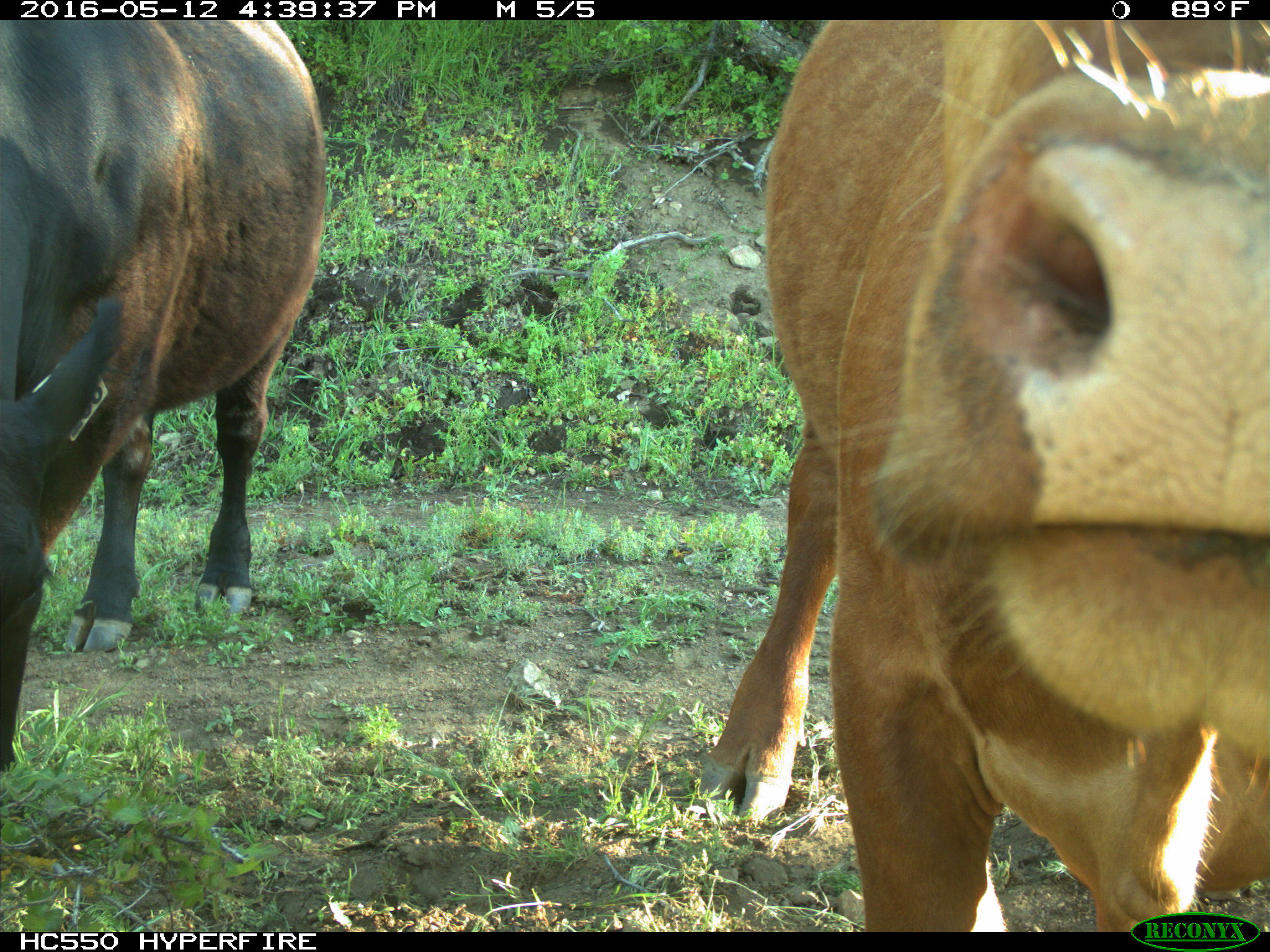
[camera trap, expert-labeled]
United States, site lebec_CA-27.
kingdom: Animalia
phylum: Chordata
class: Mammalia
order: Artiodactyla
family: Bovidae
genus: Bos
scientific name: Bos taurus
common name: domestic cow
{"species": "Bos taurus (domestic cow)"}